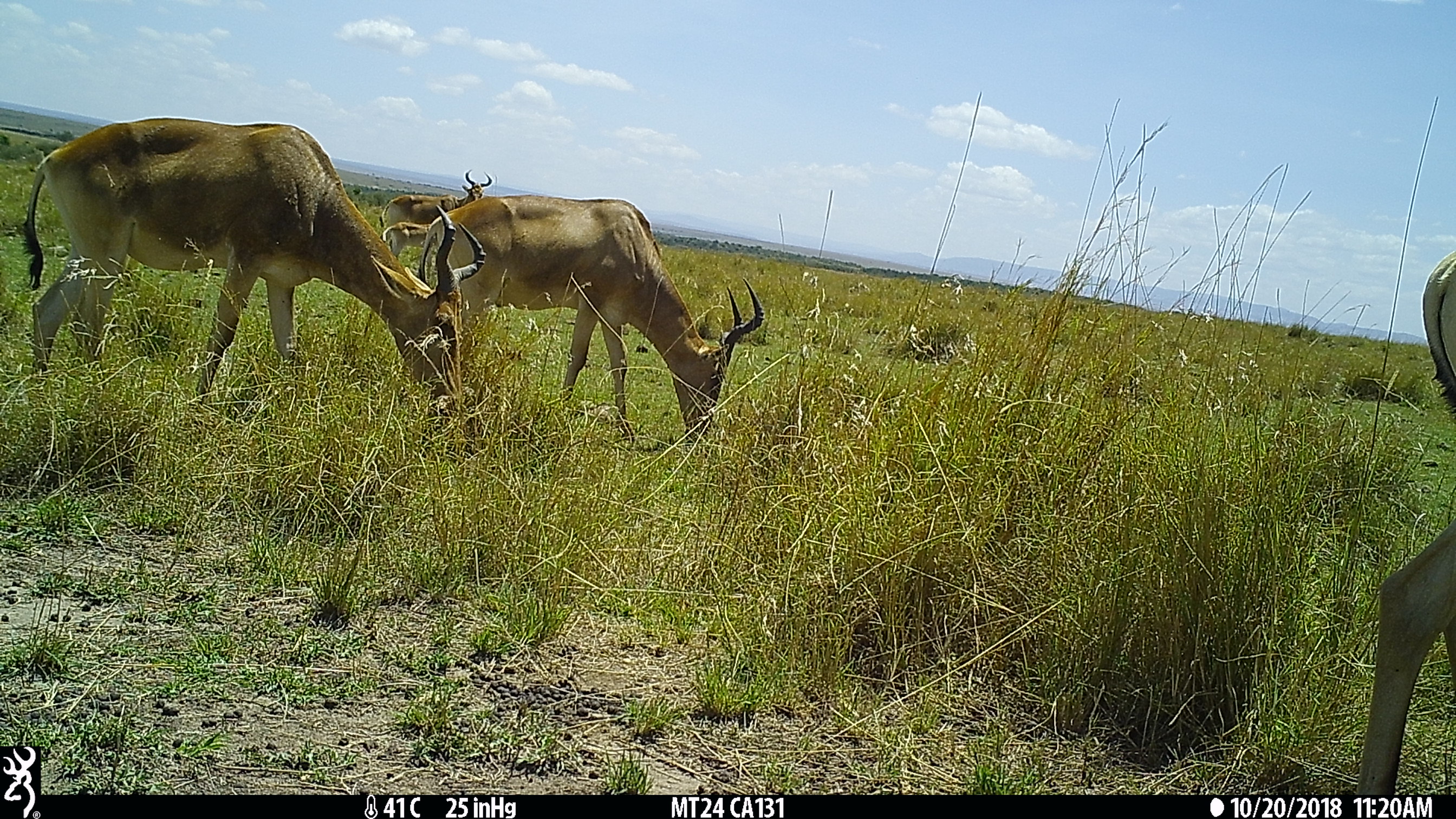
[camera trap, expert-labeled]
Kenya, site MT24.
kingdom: Animalia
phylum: Chordata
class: Mammalia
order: Artiodactyla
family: Bovidae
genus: Alcelaphus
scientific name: Alcelaphus buselaphus cokii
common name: coke's hartebeest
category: hartebeest cokes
Hartebeest cokes (coke's hartebeest) (Alcelaphus buselaphus cokii).